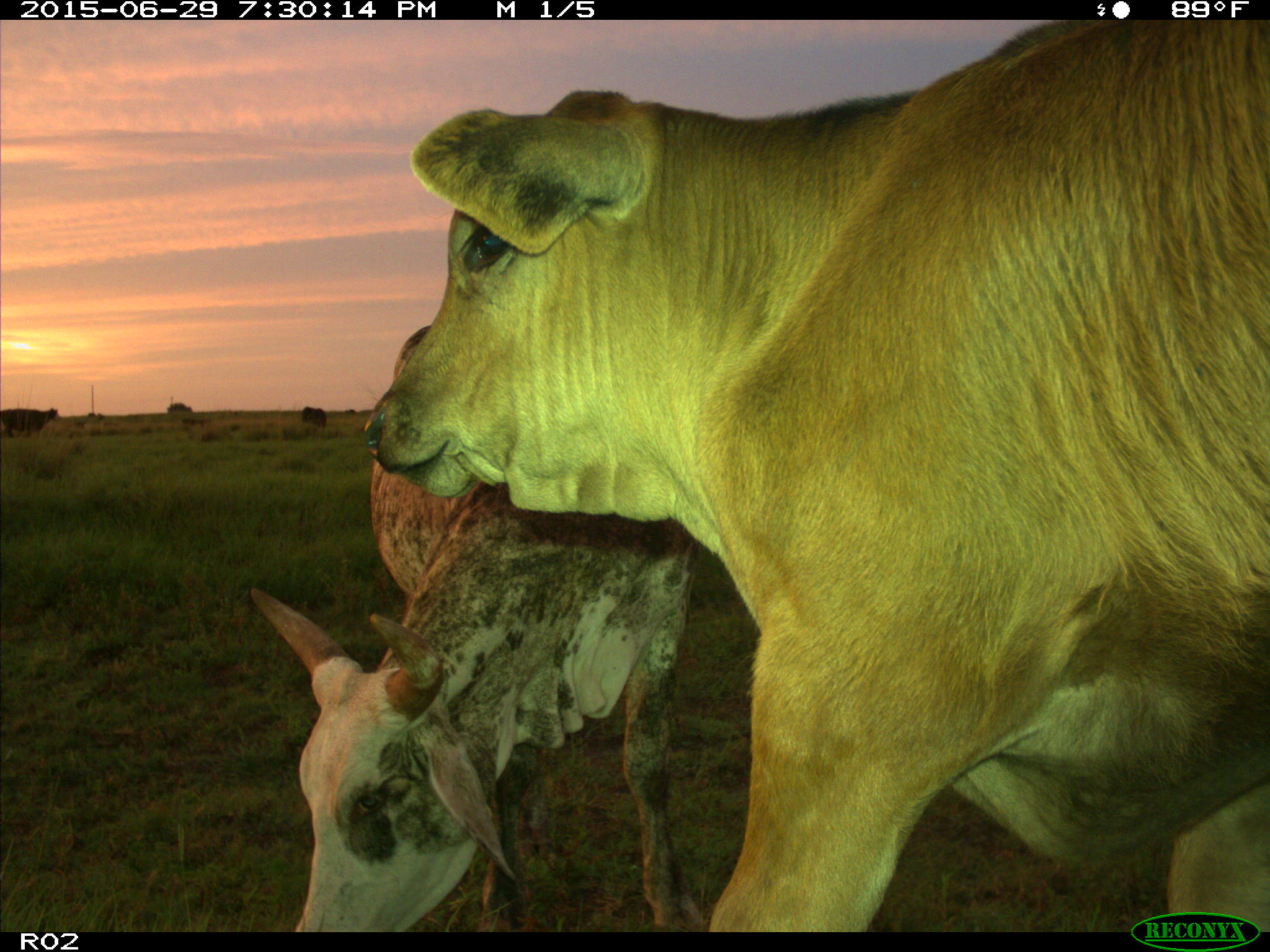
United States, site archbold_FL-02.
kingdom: Animalia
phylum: Chordata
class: Mammalia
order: Artiodactyla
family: Bovidae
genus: Bos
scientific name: Bos taurus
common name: domestic cow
Bos taurus (domestic cow).